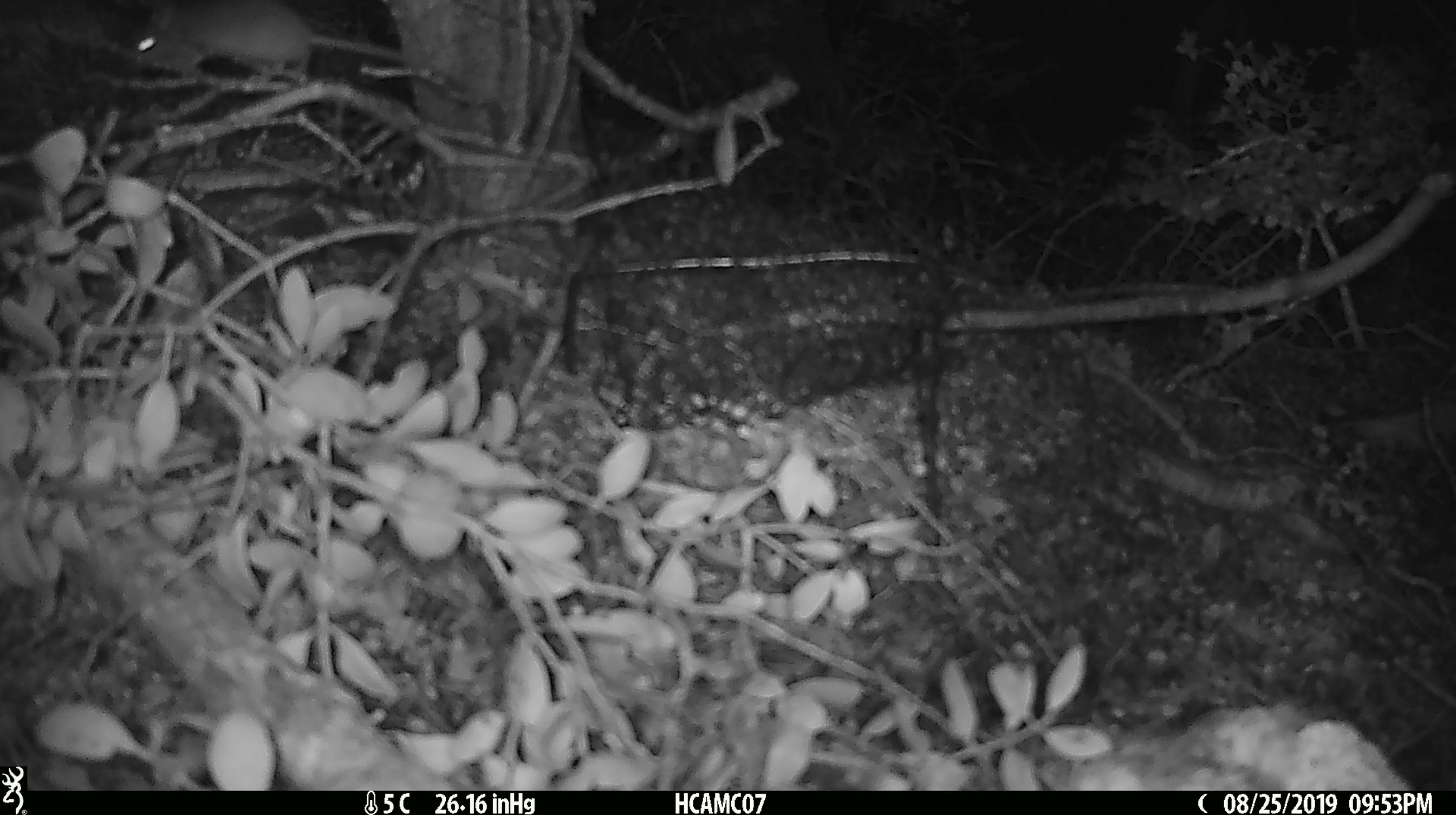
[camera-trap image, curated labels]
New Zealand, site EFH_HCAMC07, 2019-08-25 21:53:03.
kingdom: Animalia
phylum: Chordata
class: Mammalia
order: Rodentia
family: Muridae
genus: Mus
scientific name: Mus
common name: mouse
Mouse (Mus).